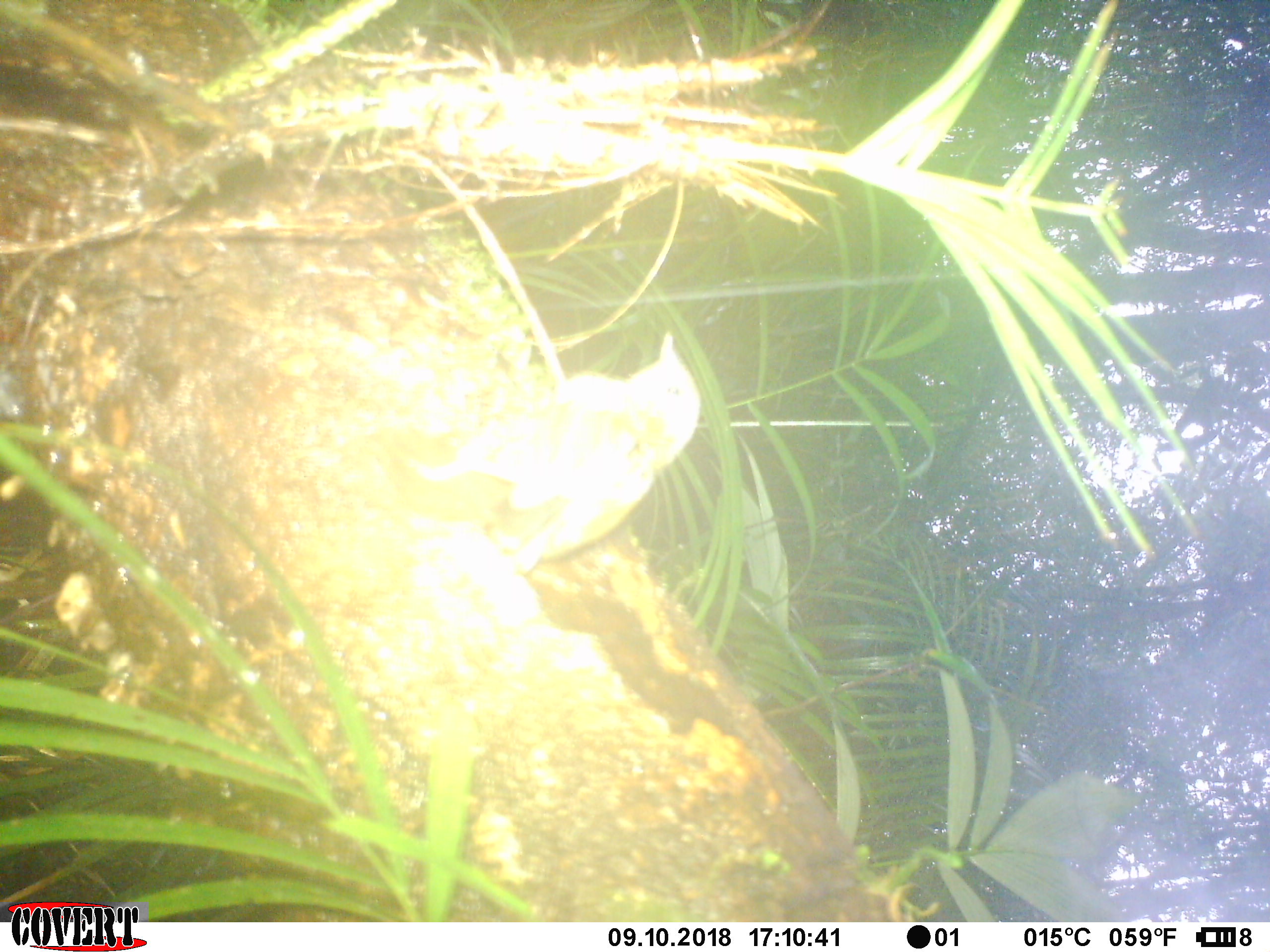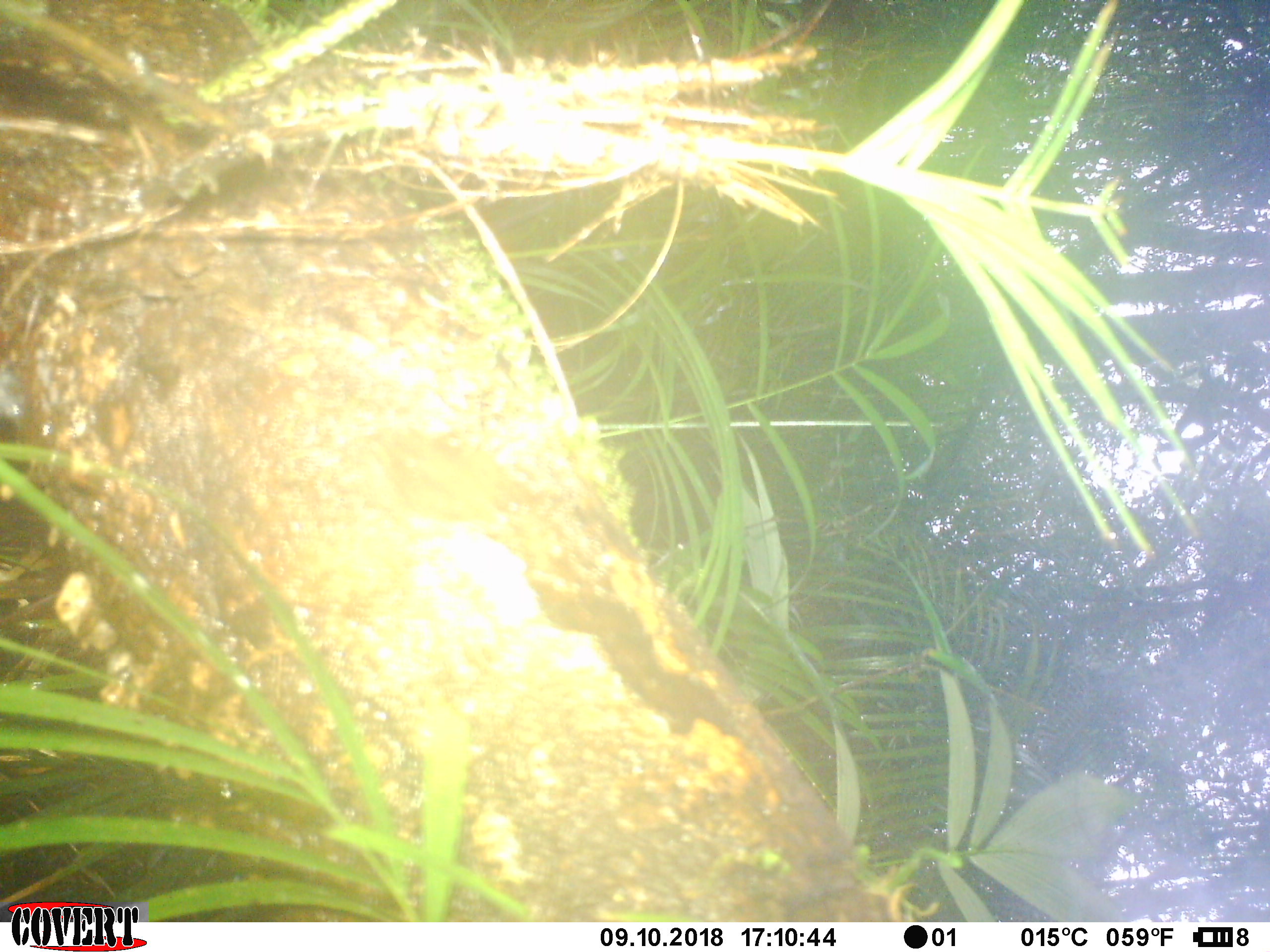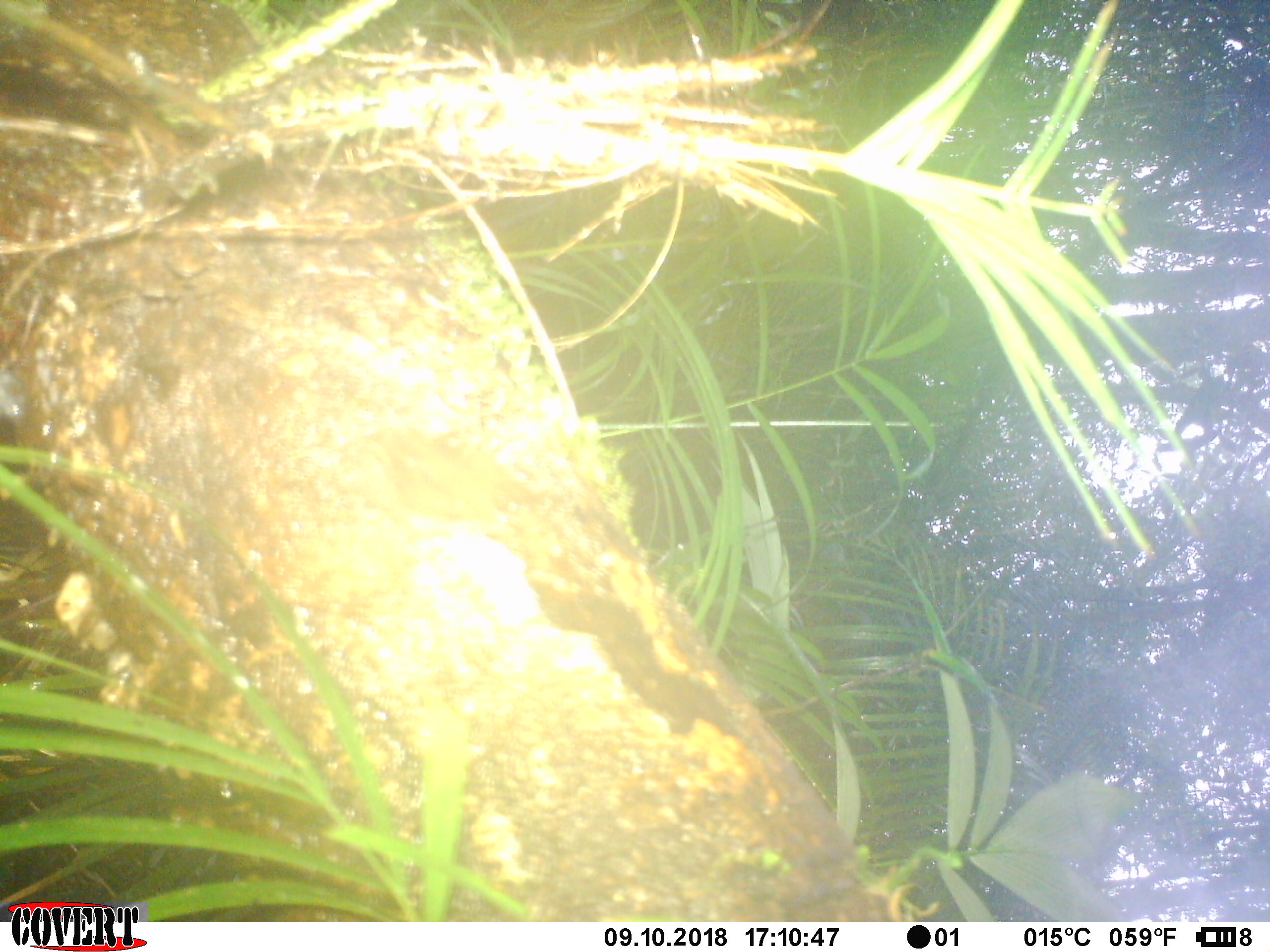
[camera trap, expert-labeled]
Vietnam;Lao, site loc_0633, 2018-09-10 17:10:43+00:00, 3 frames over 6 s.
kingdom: Animalia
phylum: Chordata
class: Aves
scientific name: Aves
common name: bird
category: unidentified bird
Unidentified bird (bird) (Aves). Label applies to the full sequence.